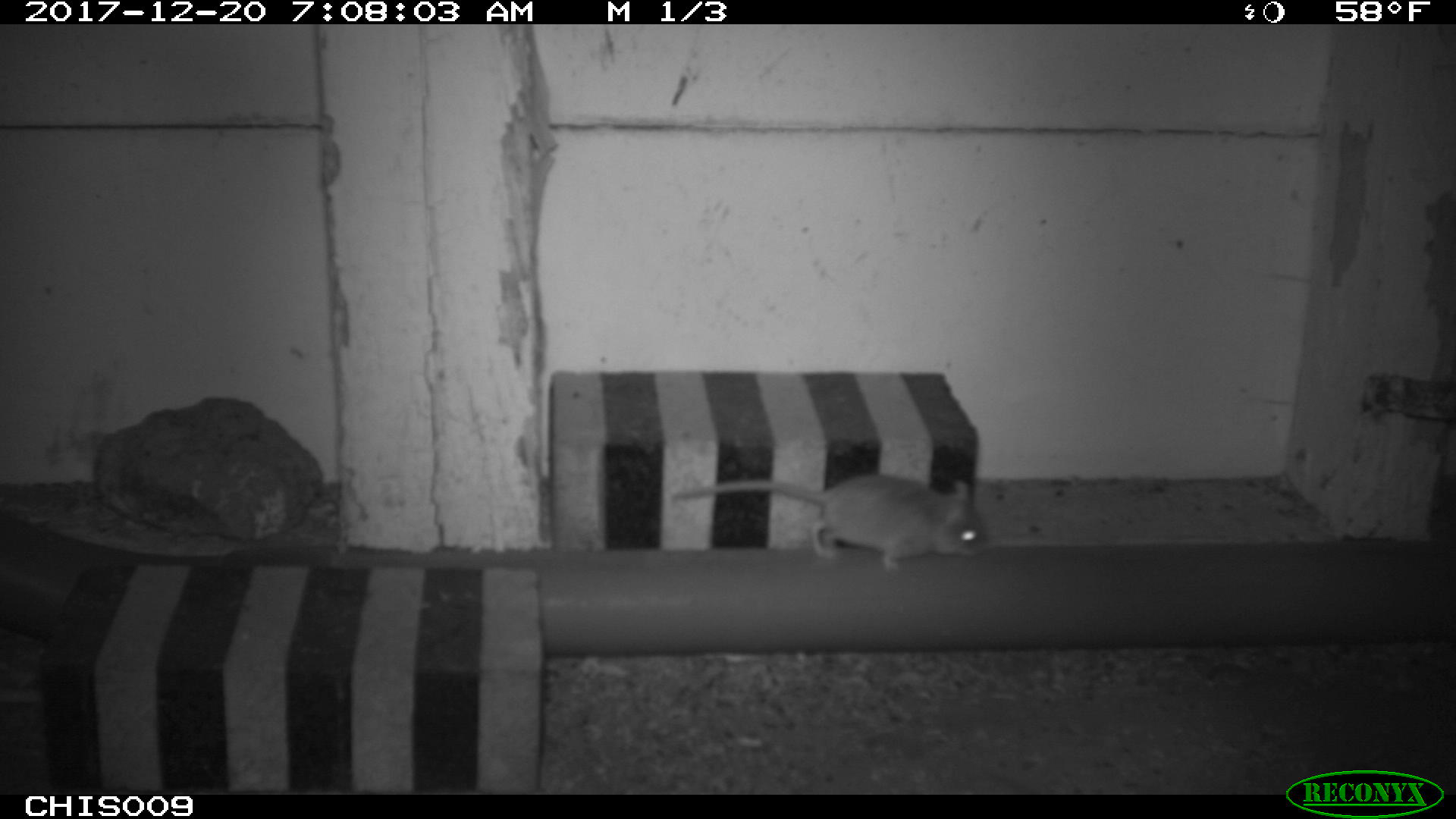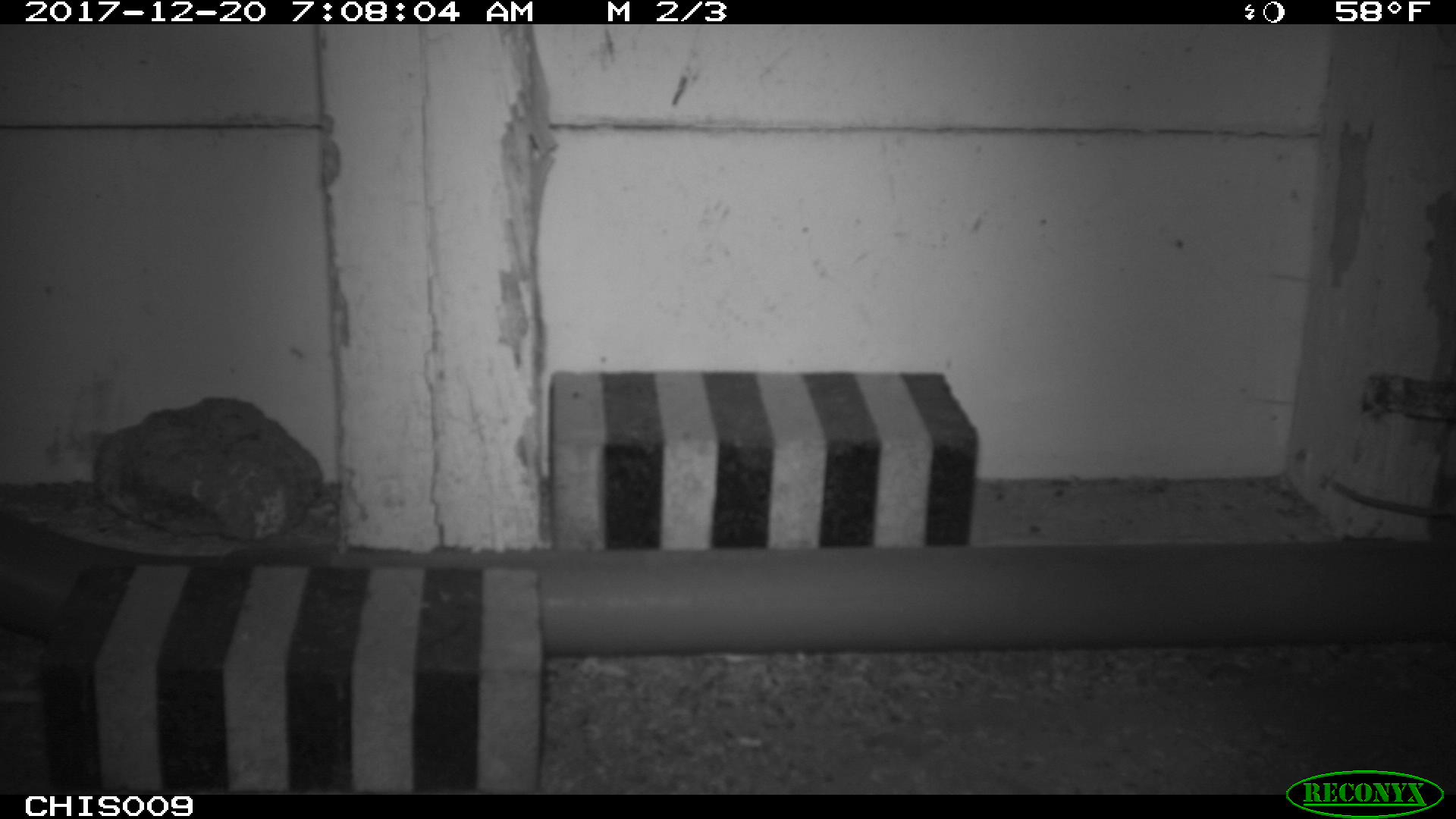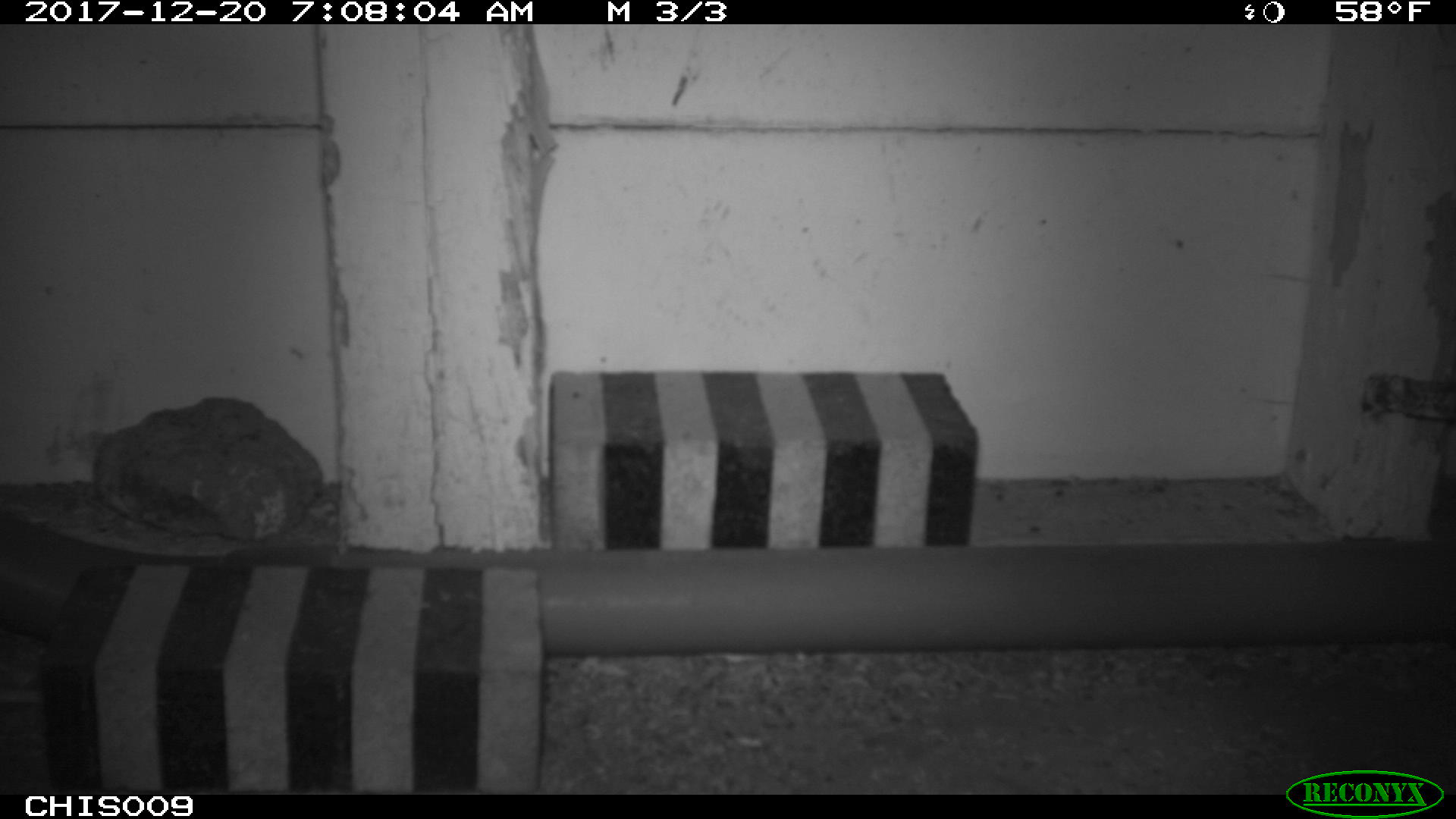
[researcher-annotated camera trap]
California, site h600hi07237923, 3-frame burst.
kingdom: Animalia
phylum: Chordata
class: Mammalia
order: Rodentia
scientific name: Rodentia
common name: rodent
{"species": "rodent (Rodentia)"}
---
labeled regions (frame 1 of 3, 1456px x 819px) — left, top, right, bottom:
rodent: 673, 474, 989, 570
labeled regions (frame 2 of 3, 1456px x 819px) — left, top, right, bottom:
rodent: 1334, 482, 1455, 516